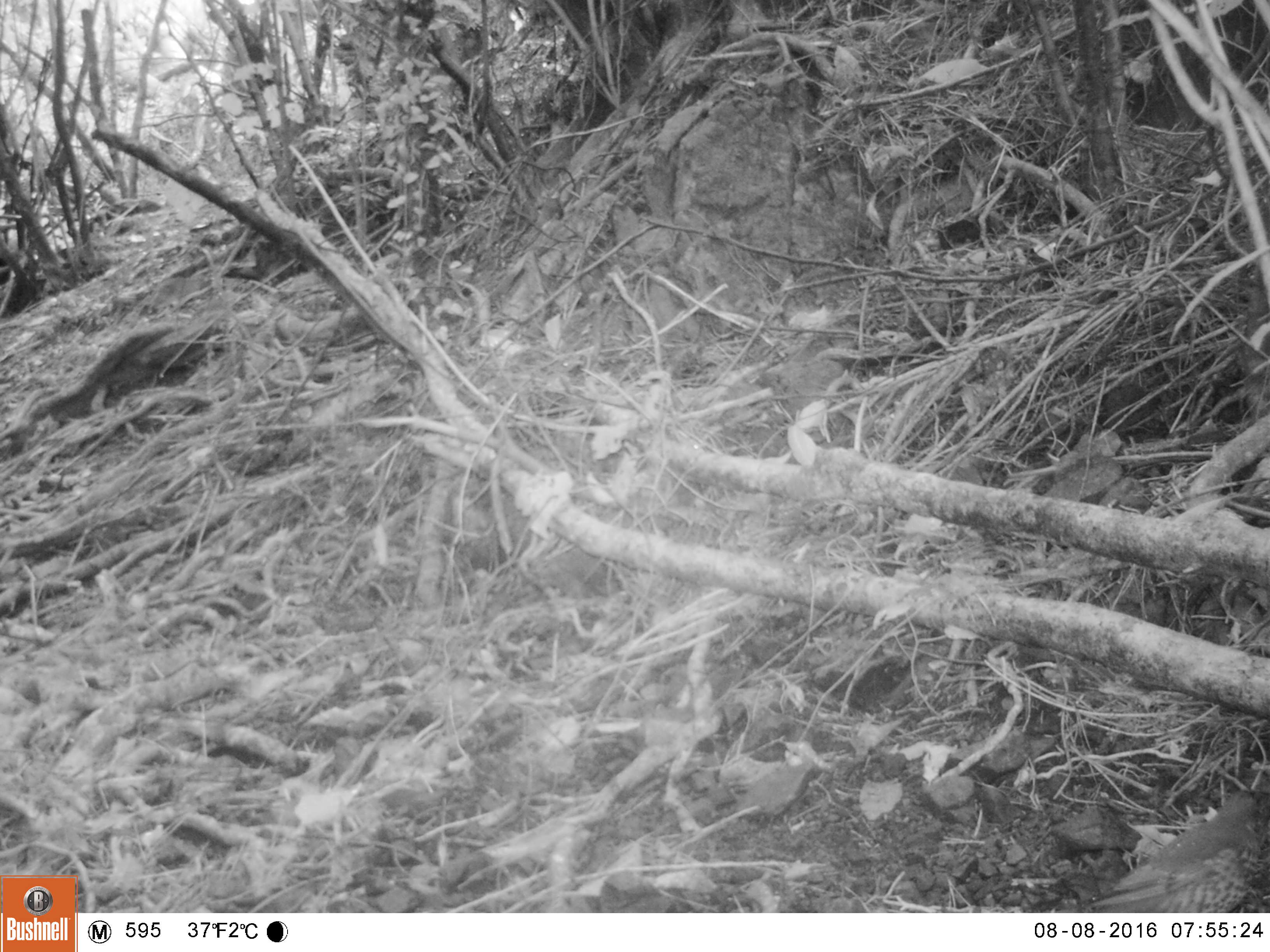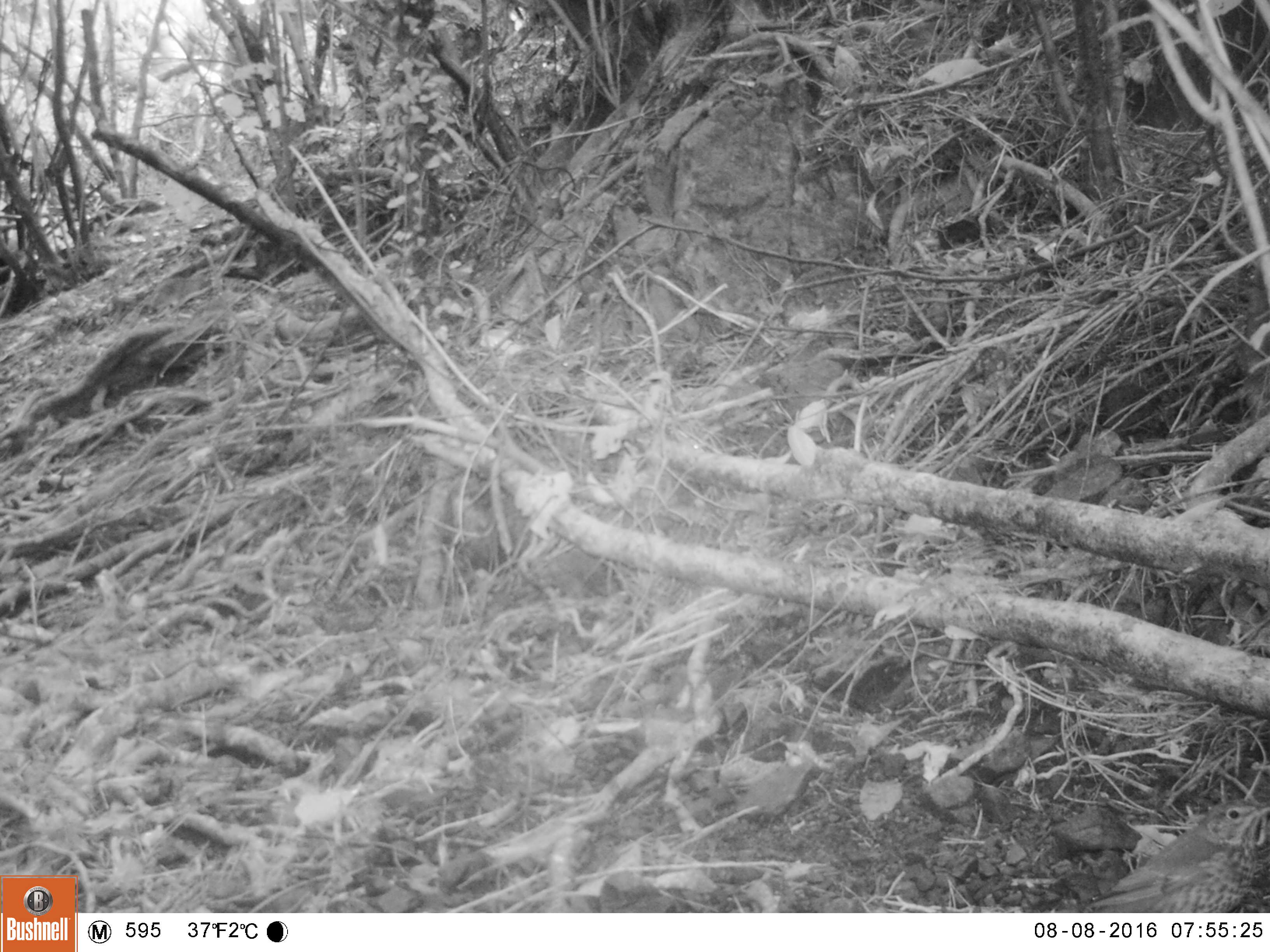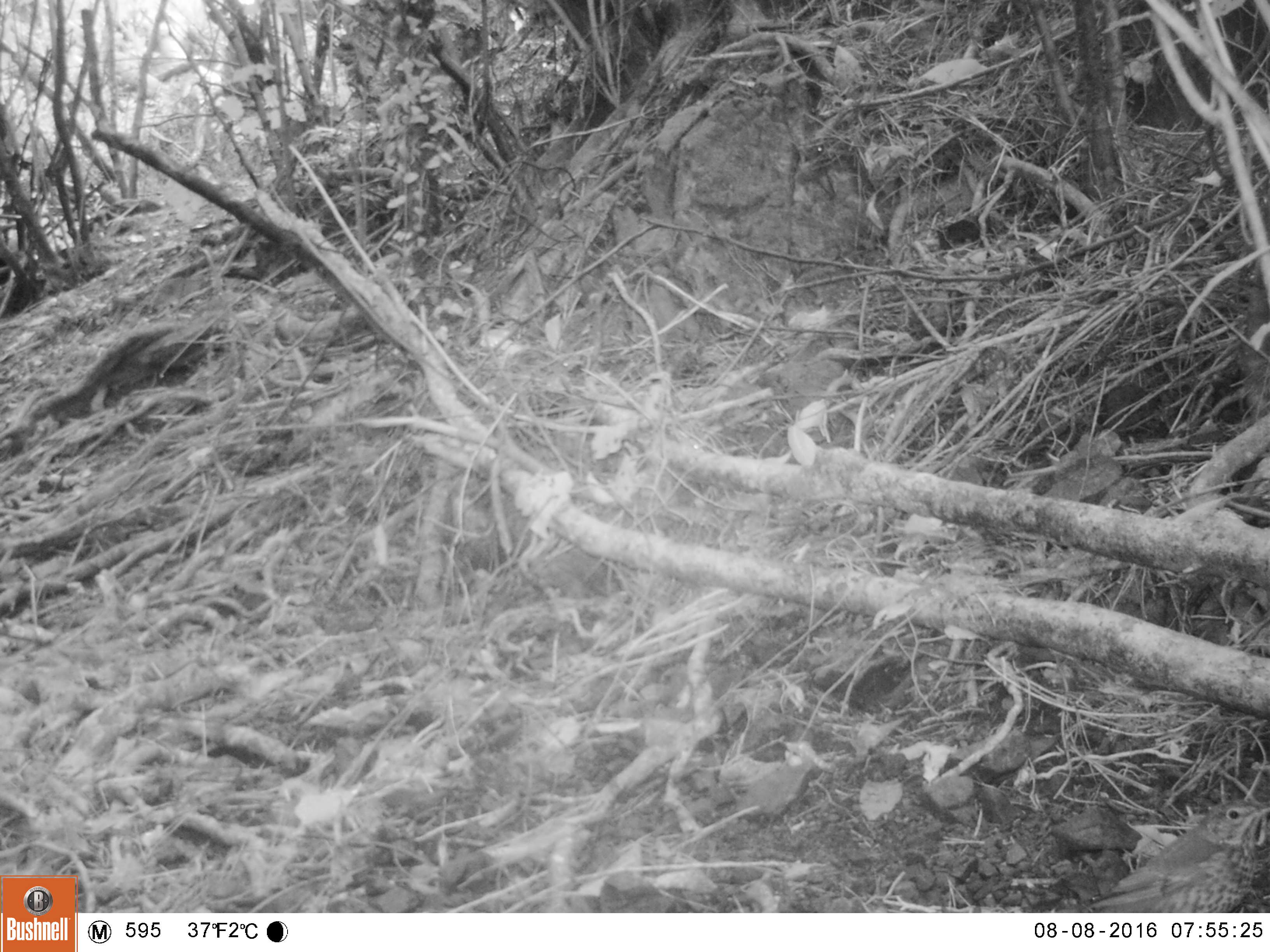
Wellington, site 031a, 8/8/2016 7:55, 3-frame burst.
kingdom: Animalia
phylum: Chordata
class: Aves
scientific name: Aves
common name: bird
Bird (Aves).